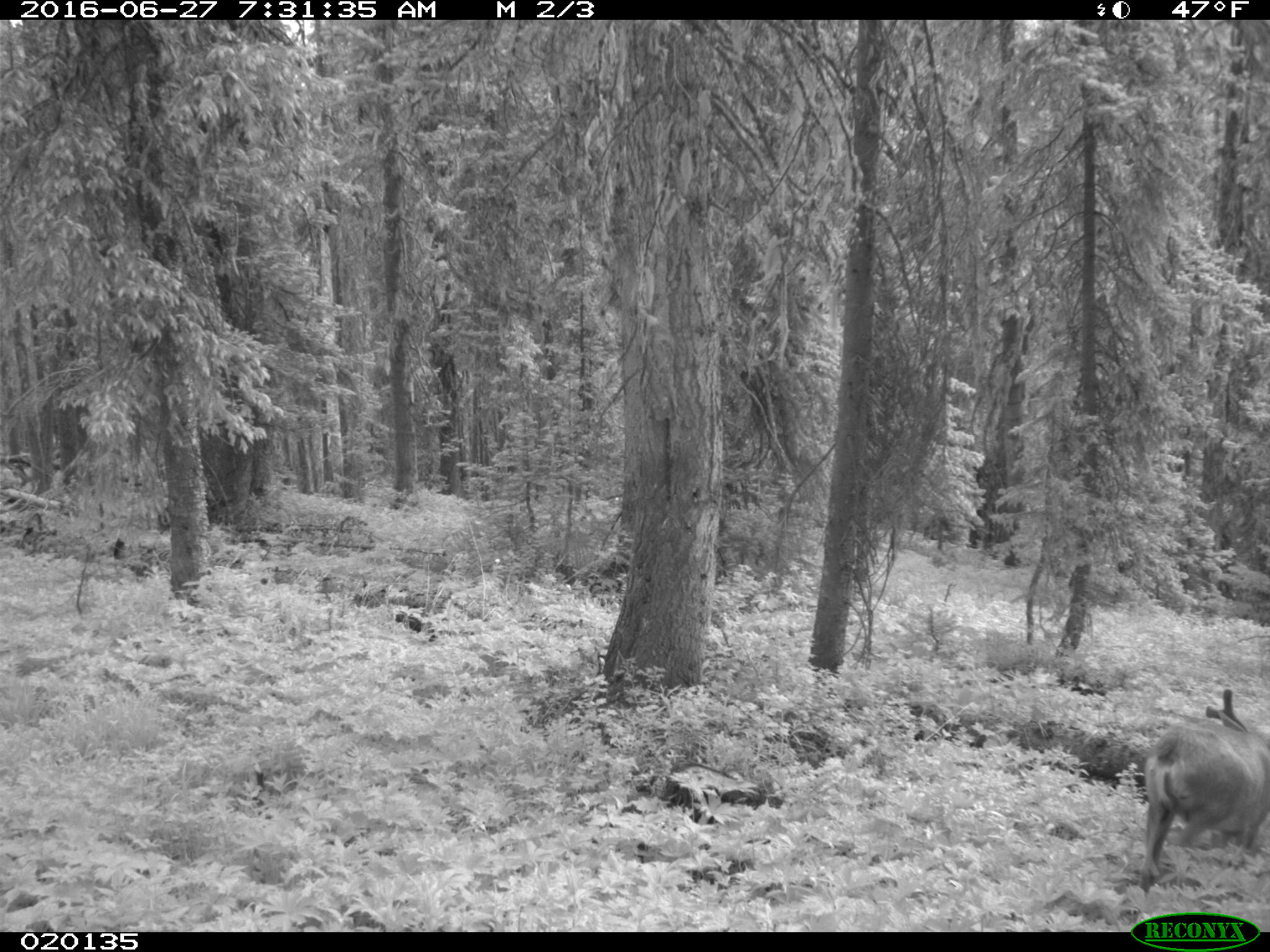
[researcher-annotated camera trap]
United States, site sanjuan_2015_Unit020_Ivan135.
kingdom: Animalia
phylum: Chordata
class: Mammalia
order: Artiodactyla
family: Cervidae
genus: Odocoileus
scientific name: Odocoileus hemionus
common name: mule deer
Odocoileus hemionus (mule deer).